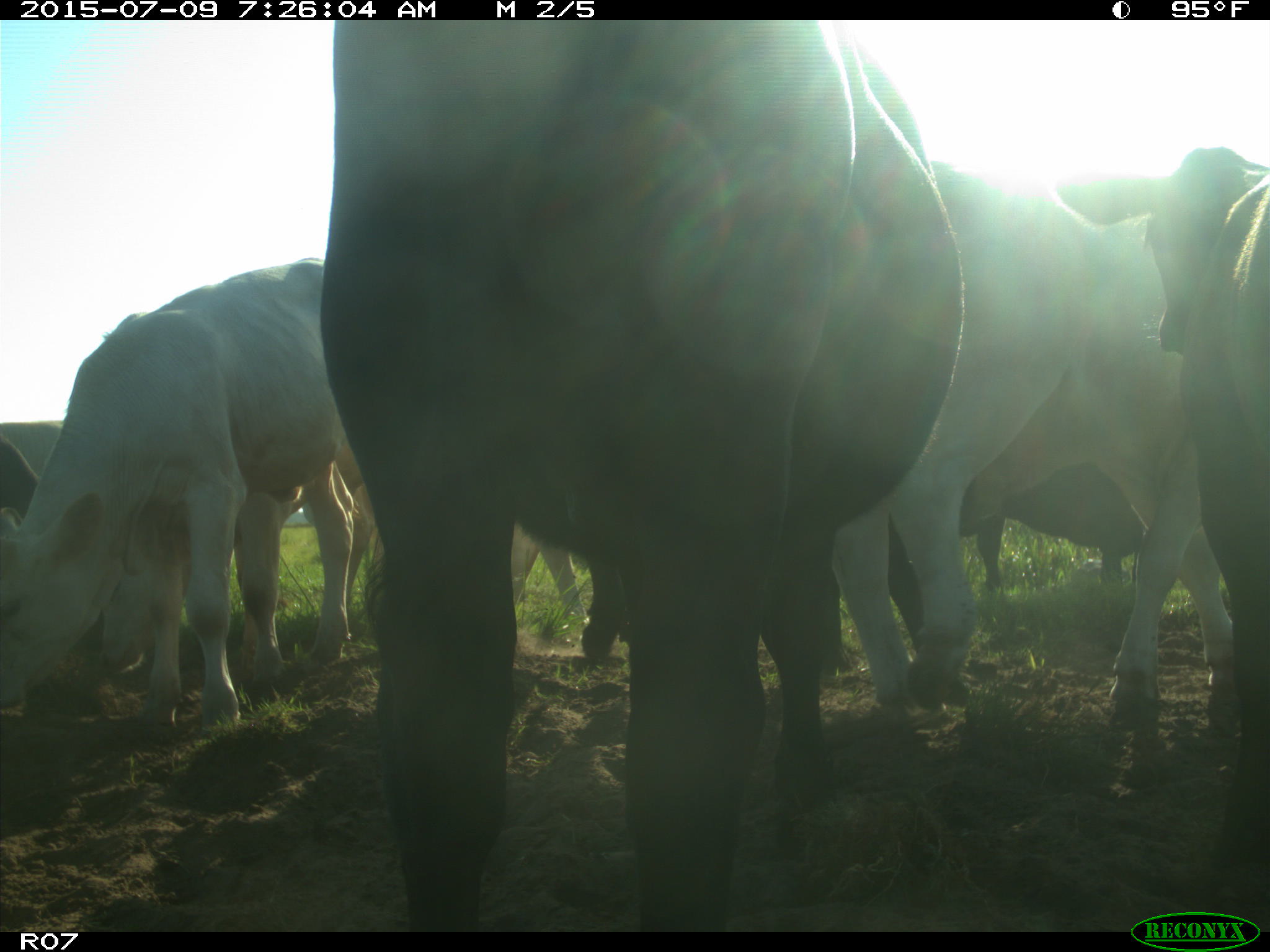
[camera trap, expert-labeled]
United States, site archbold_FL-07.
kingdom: Animalia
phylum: Chordata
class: Mammalia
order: Artiodactyla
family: Bovidae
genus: Bos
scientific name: Bos taurus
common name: domestic cow